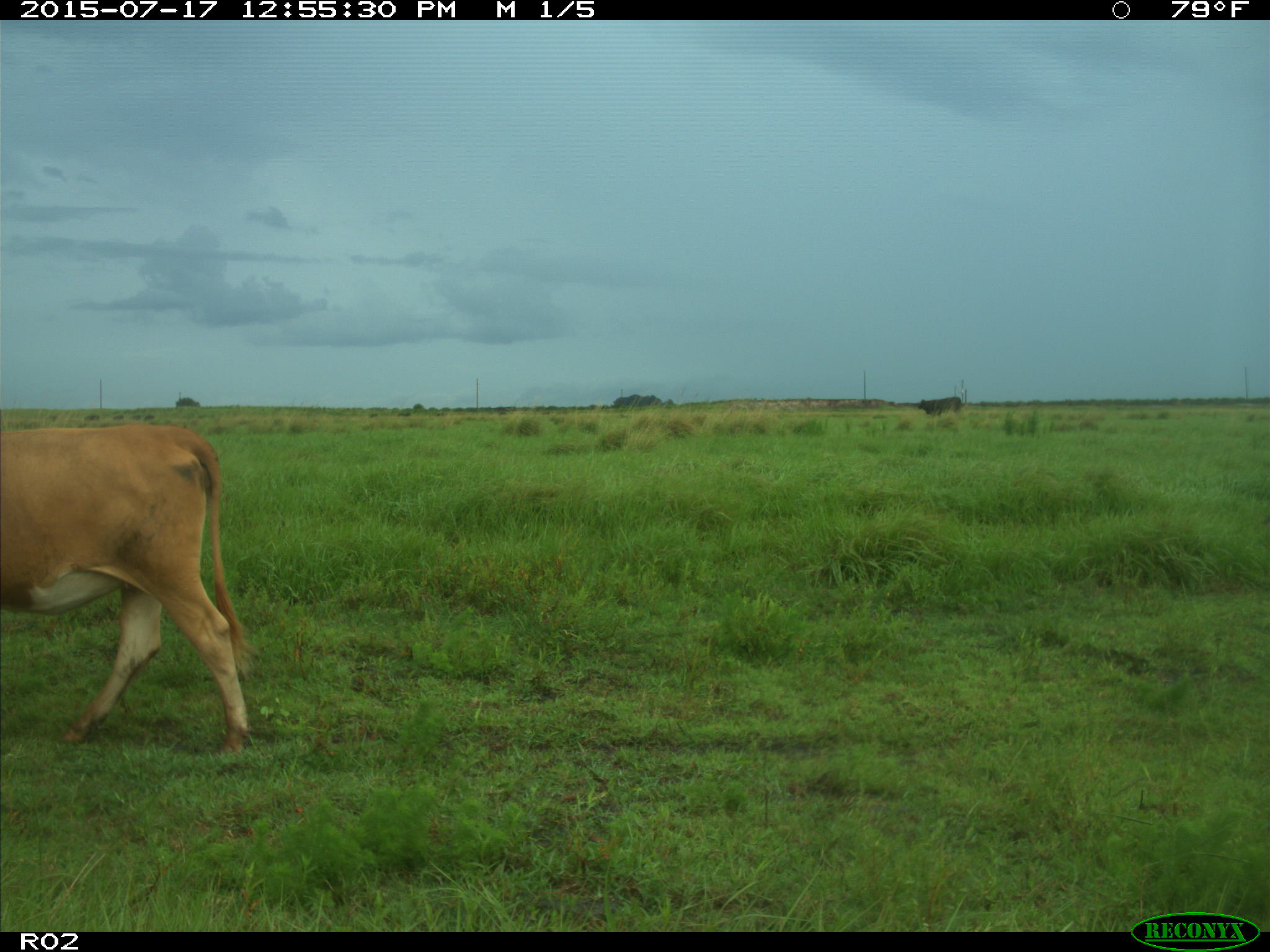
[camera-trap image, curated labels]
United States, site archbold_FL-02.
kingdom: Animalia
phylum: Chordata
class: Mammalia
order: Artiodactyla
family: Bovidae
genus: Bos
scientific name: Bos taurus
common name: domestic cow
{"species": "Bos taurus (domestic cow)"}